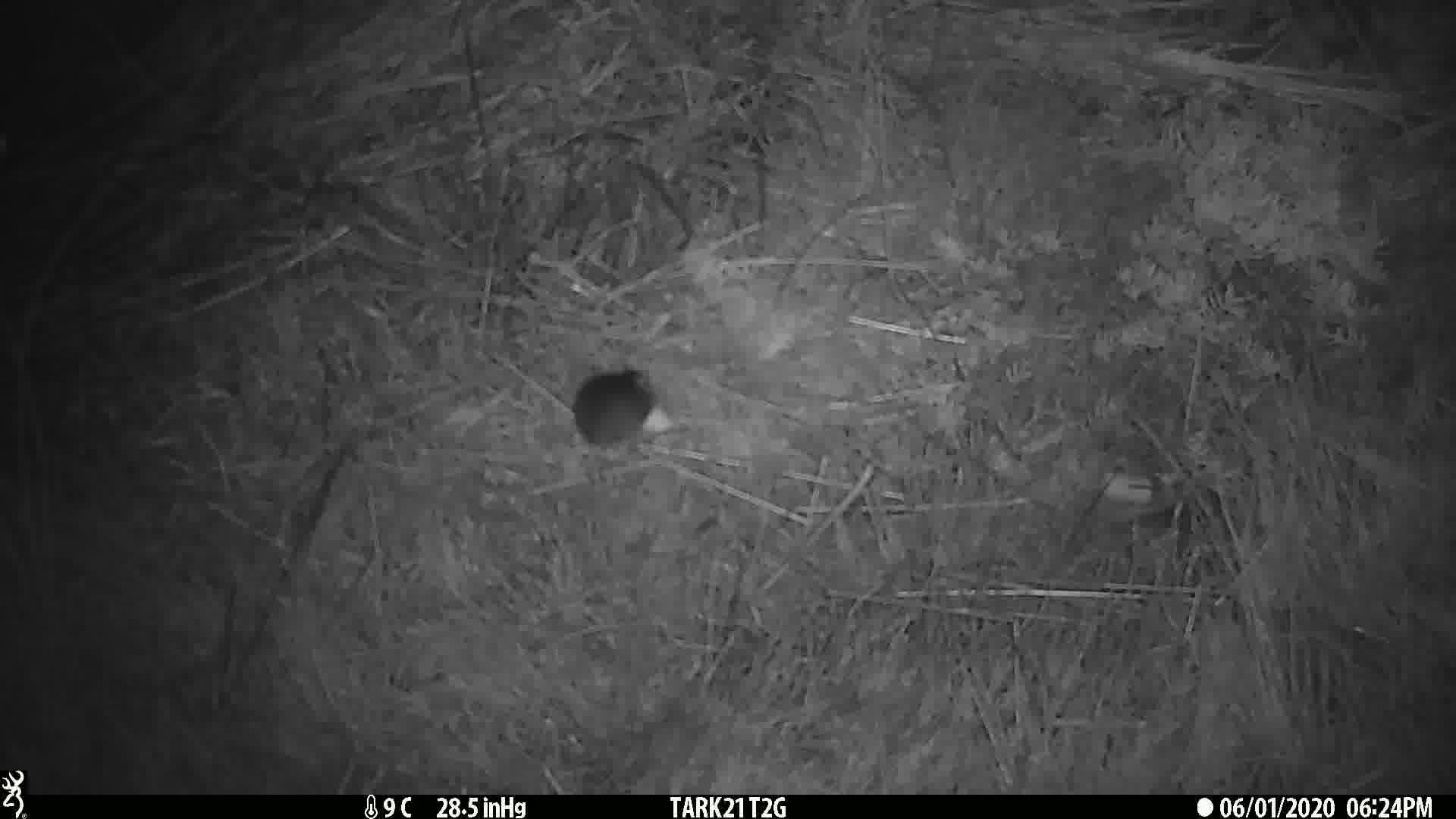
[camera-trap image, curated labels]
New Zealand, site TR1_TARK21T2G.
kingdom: Animalia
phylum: Chordata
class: Mammalia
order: Rodentia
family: Muridae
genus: Mus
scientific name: Mus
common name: mouse